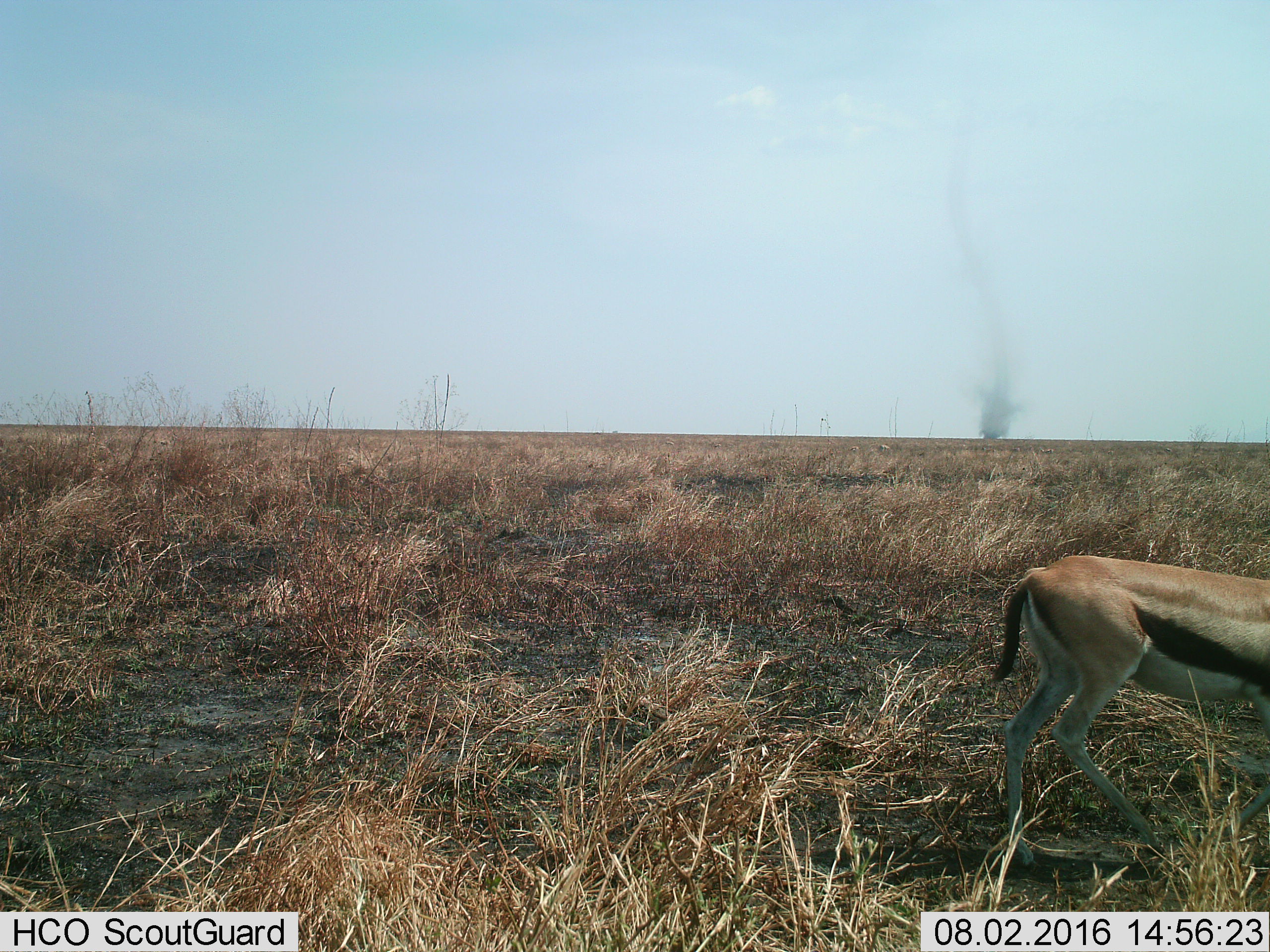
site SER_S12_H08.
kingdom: Animalia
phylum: Chordata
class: Mammalia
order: Artiodactyla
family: Bovidae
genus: Eudorcas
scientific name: Eudorcas thomsonii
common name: thomson's gazelle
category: gazellethomsons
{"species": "gazellethomsons (thomson's gazelle) (Eudorcas thomsonii)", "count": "1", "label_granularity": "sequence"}